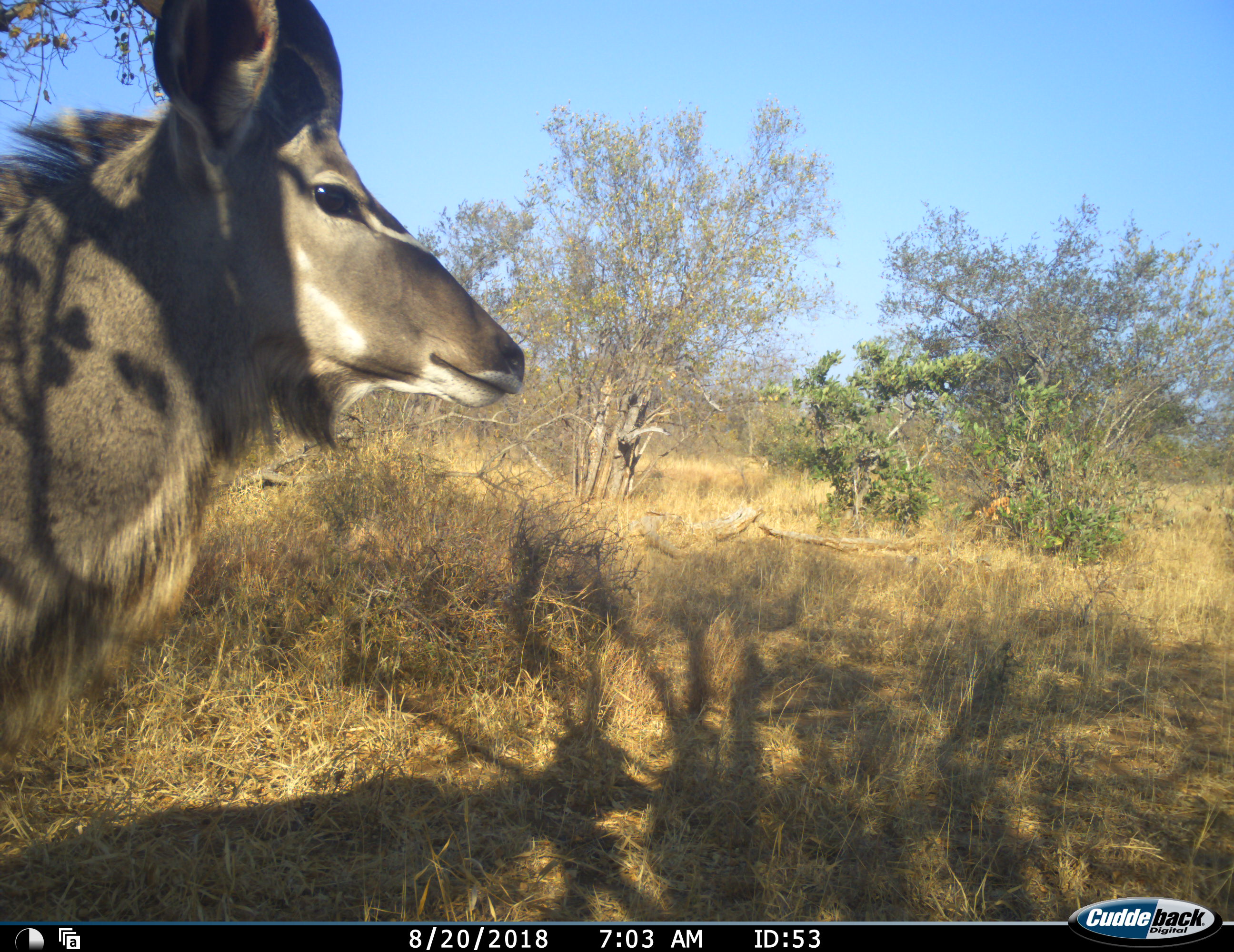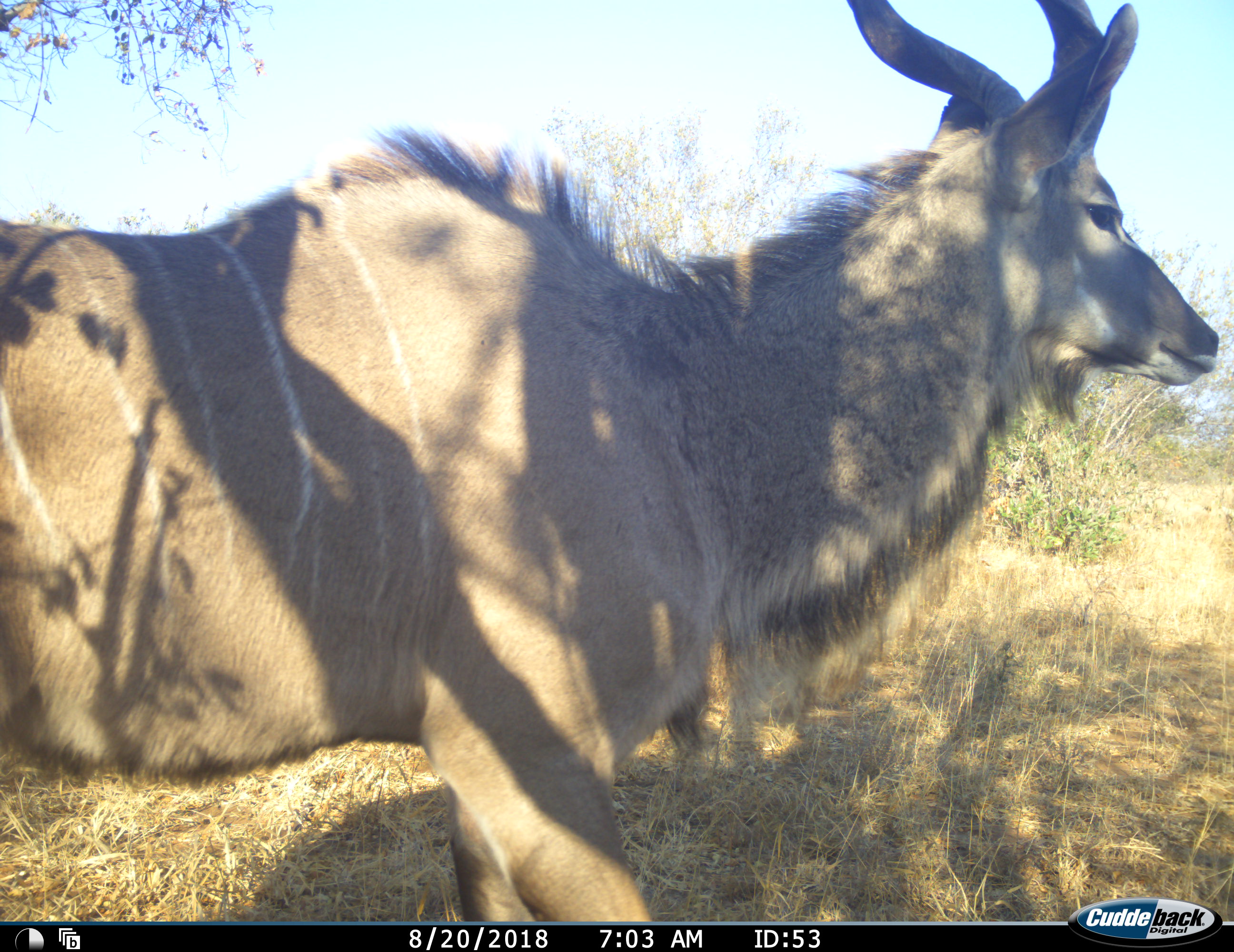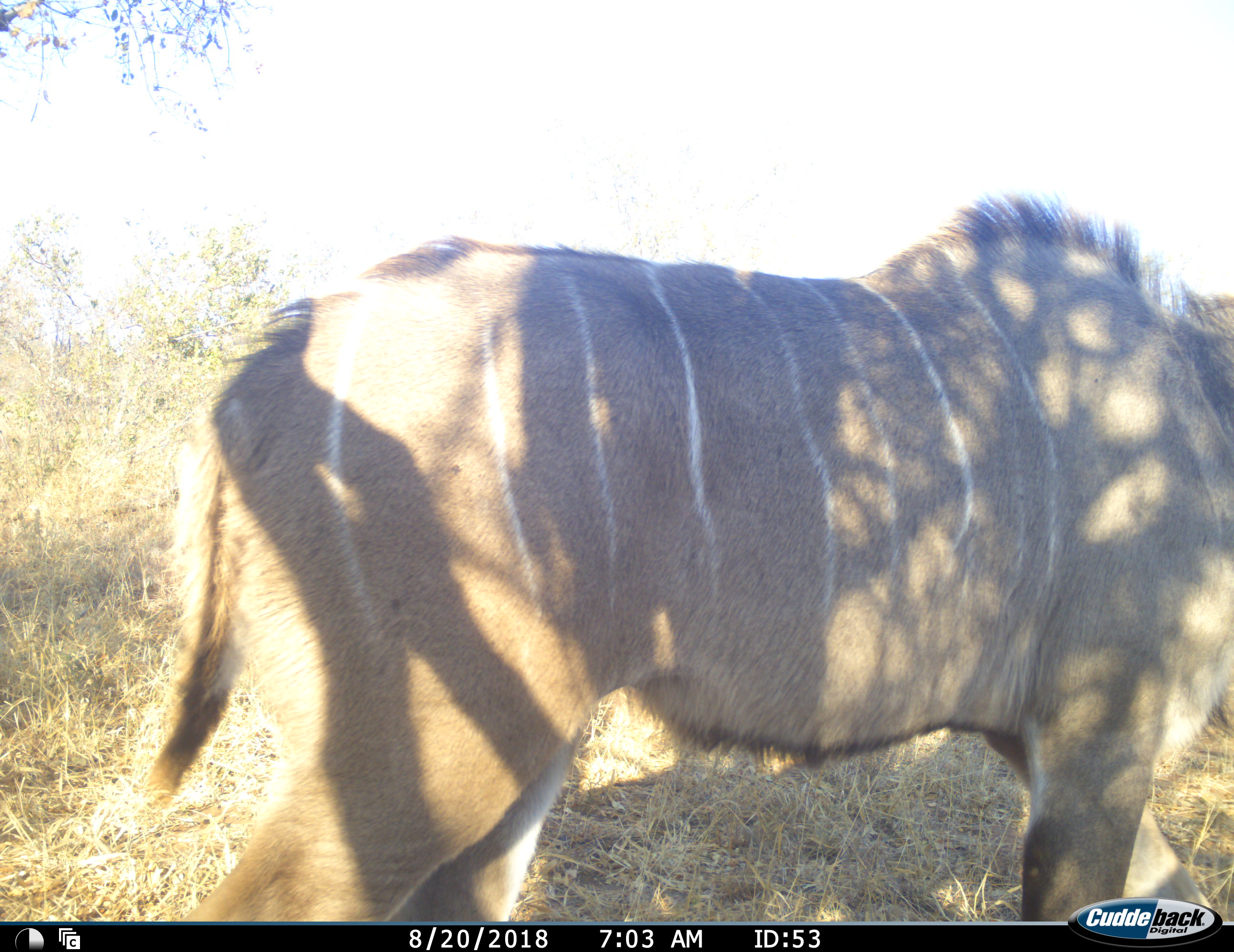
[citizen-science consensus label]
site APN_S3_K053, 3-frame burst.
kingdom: Animalia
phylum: Chordata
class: Mammalia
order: Artiodactyla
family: Bovidae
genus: Tragelaphus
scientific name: Tragelaphus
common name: kudu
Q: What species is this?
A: Kudu (Tragelaphus).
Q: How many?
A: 1.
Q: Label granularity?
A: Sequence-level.